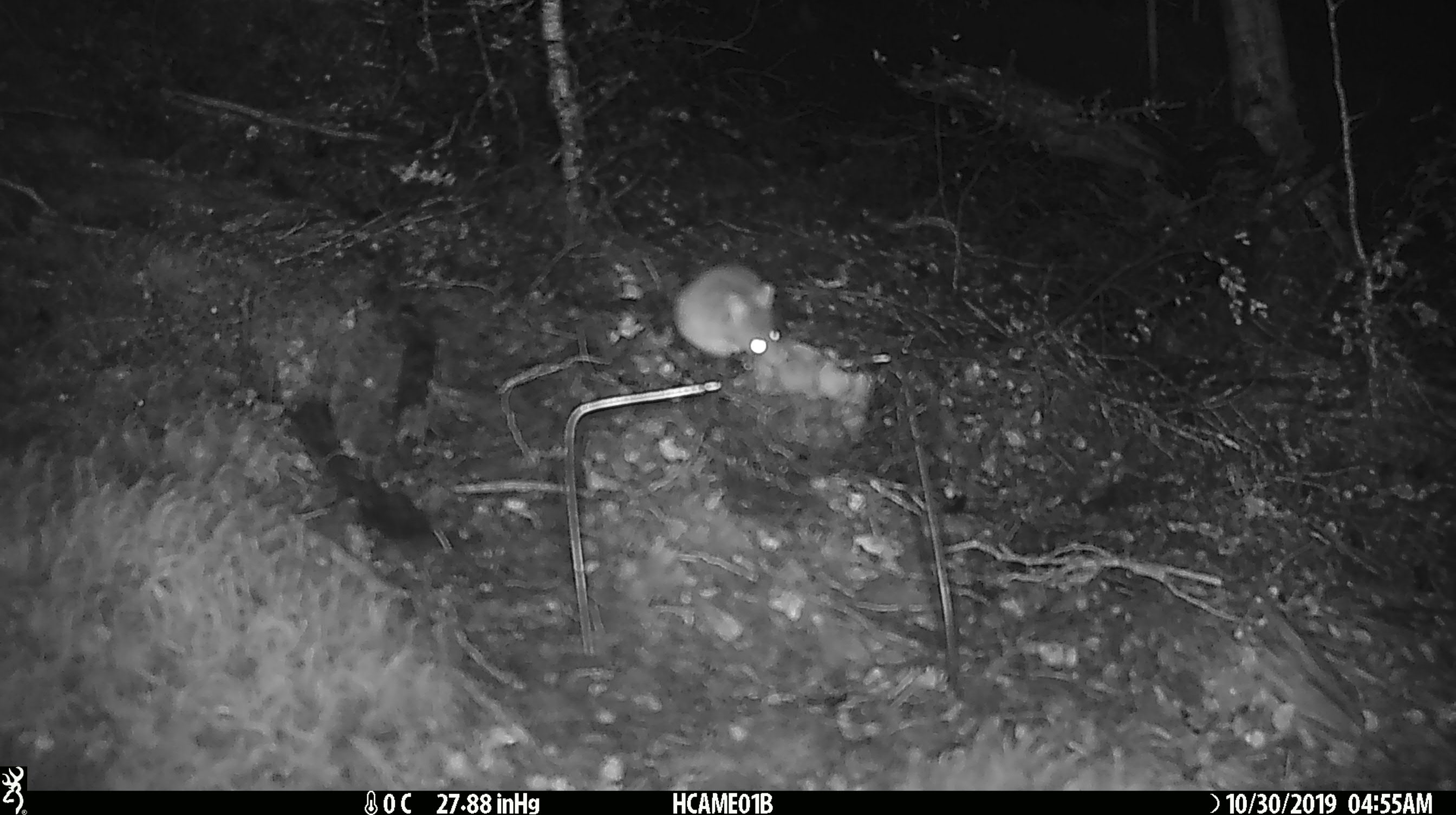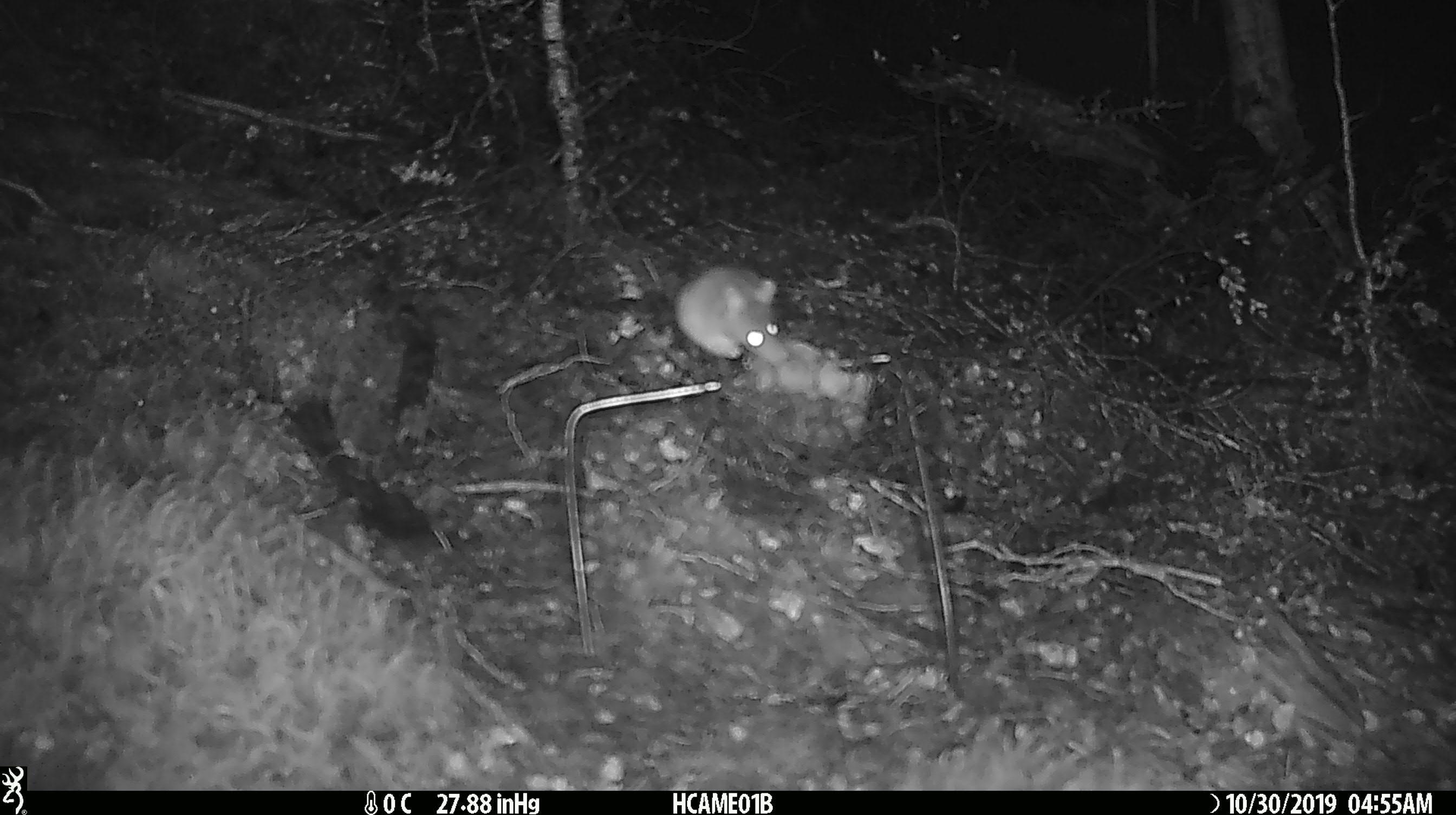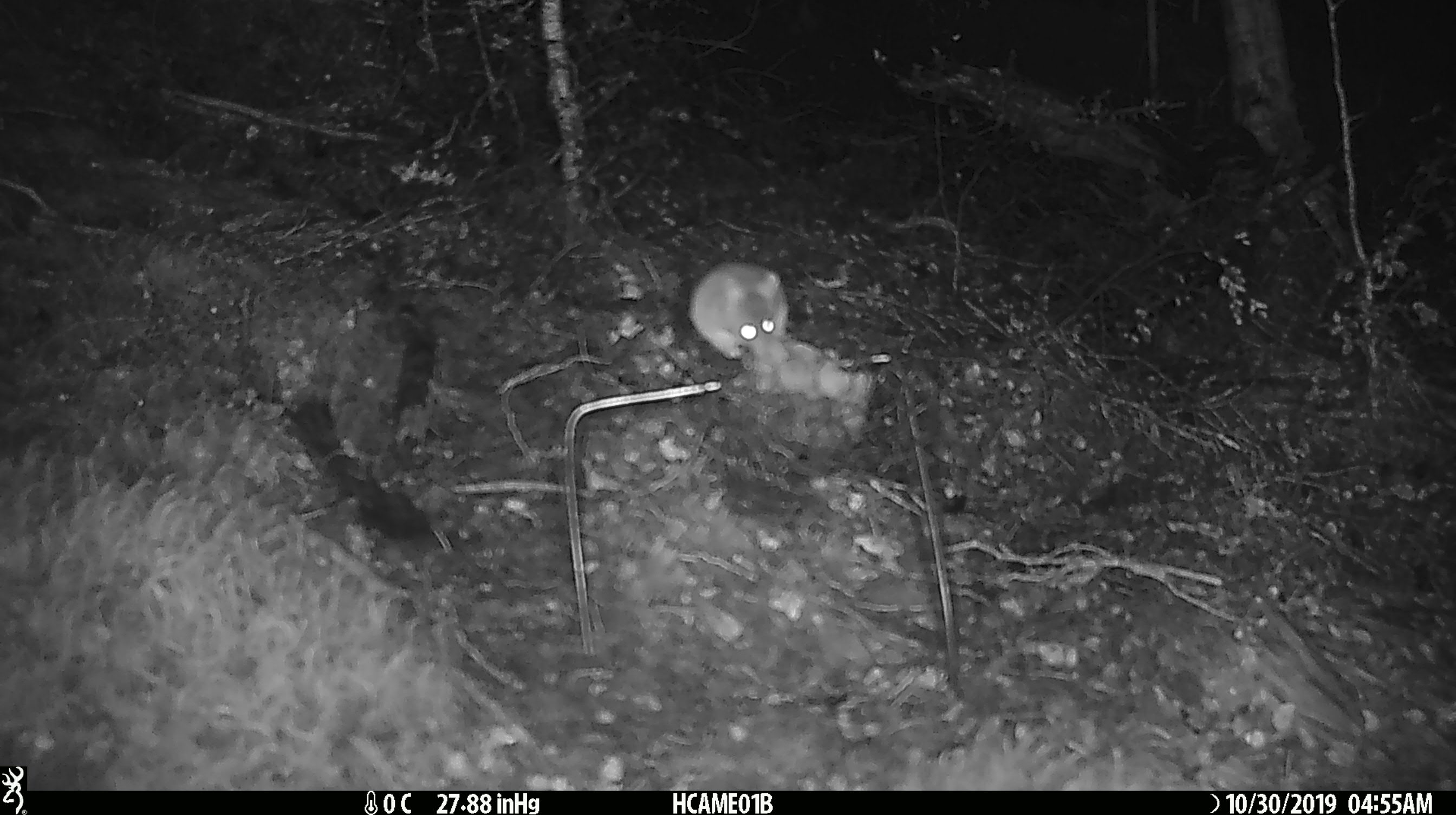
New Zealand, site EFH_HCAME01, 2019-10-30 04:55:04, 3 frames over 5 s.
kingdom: Animalia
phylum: Chordata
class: Mammalia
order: Rodentia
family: Muridae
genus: Mus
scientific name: Mus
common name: mouse